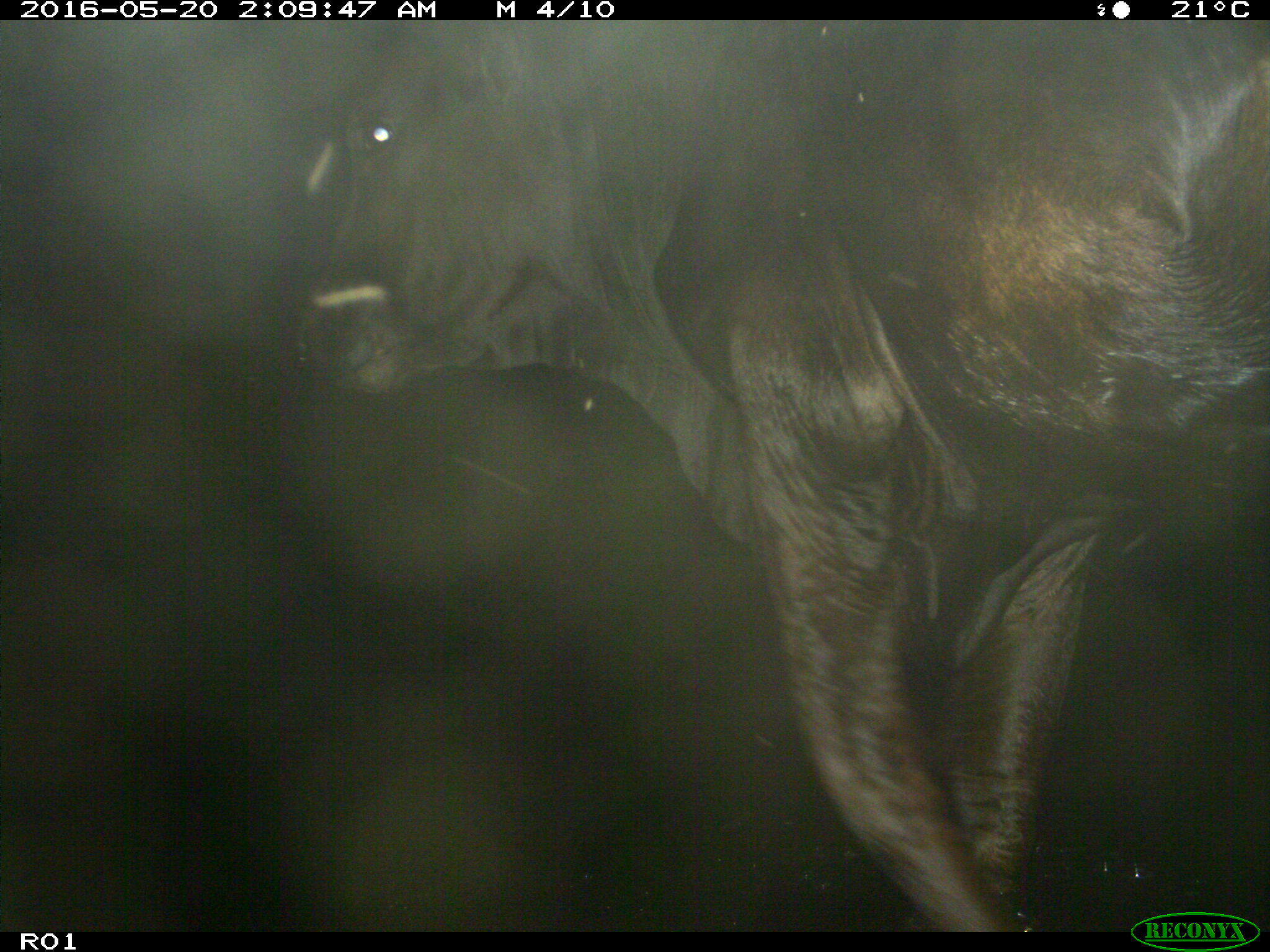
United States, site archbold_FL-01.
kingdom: Animalia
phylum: Chordata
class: Mammalia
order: Artiodactyla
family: Bovidae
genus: Bos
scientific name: Bos taurus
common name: domestic cow